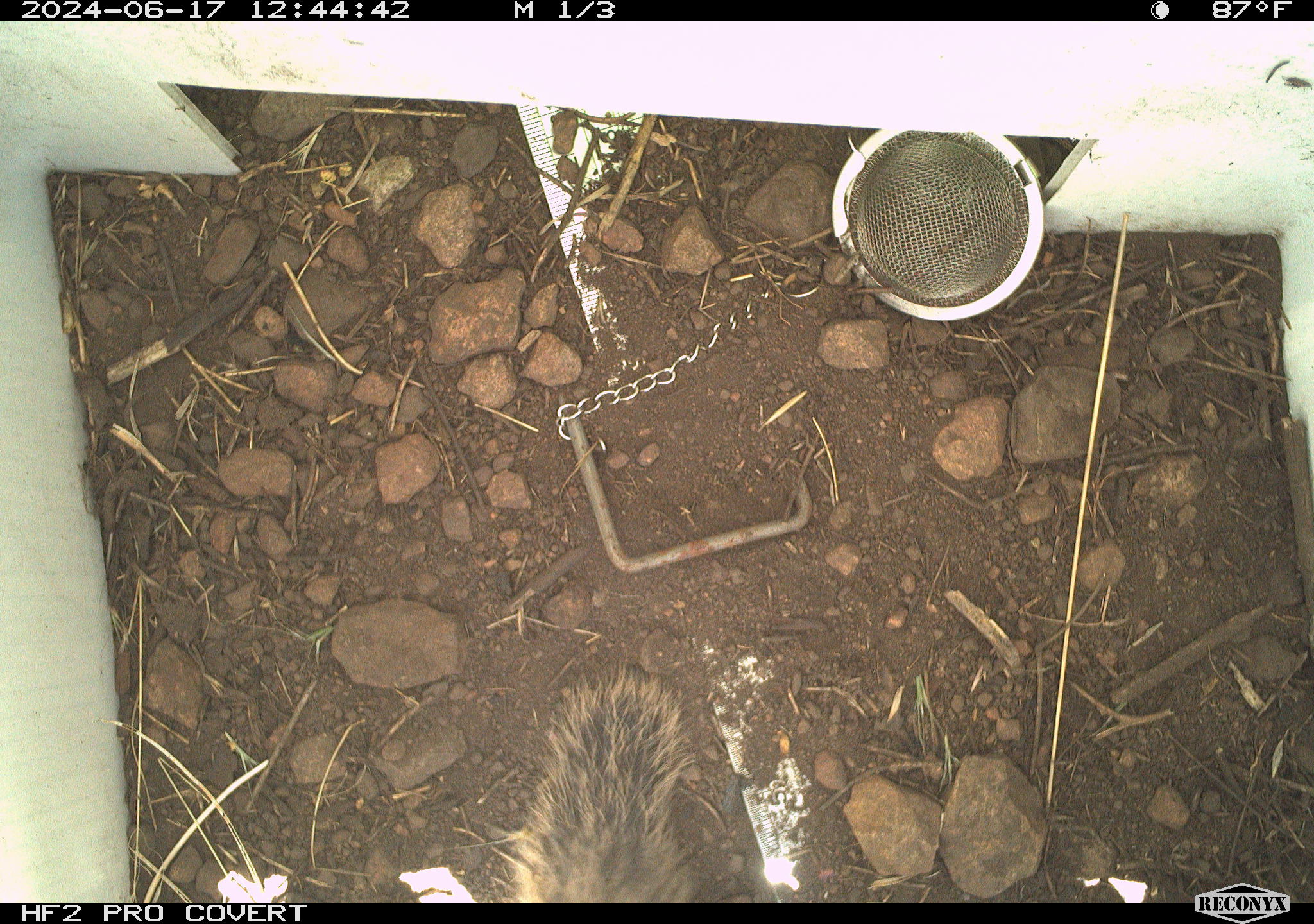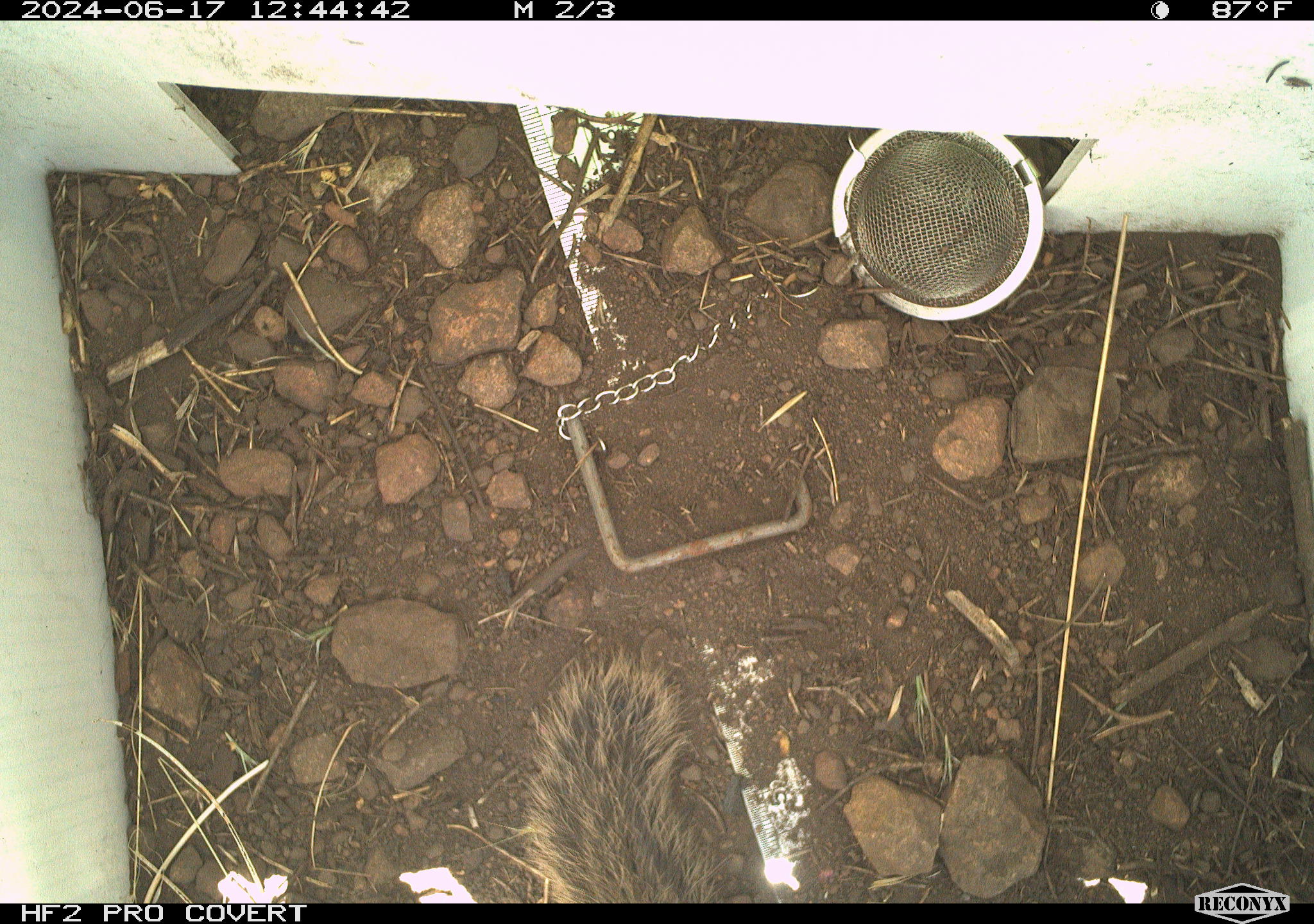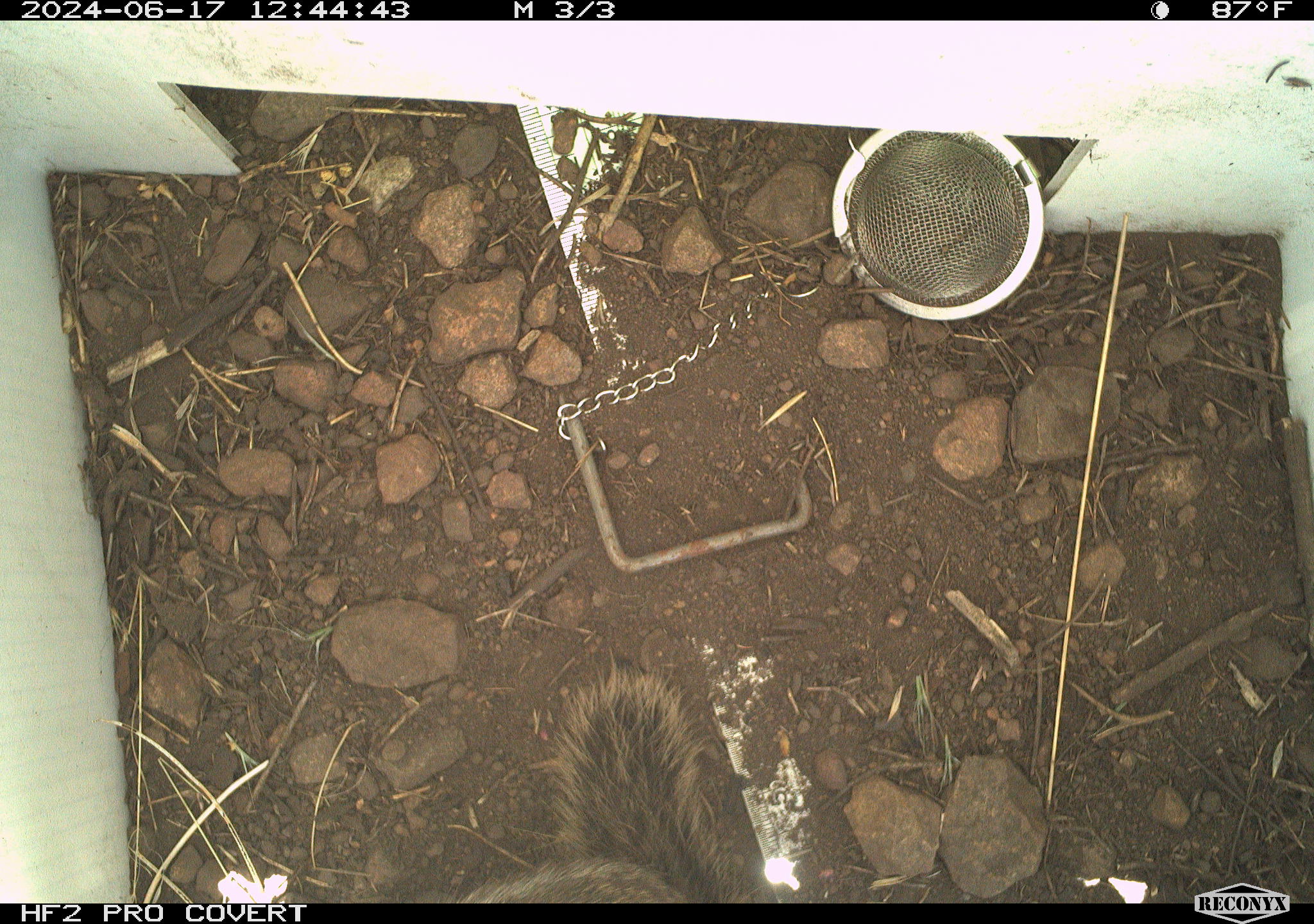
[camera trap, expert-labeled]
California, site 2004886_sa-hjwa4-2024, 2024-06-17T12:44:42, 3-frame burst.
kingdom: Animalia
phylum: Chordata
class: Mammalia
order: Rodentia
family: Sciuridae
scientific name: Sciuridae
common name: squirrels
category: sciuridae family